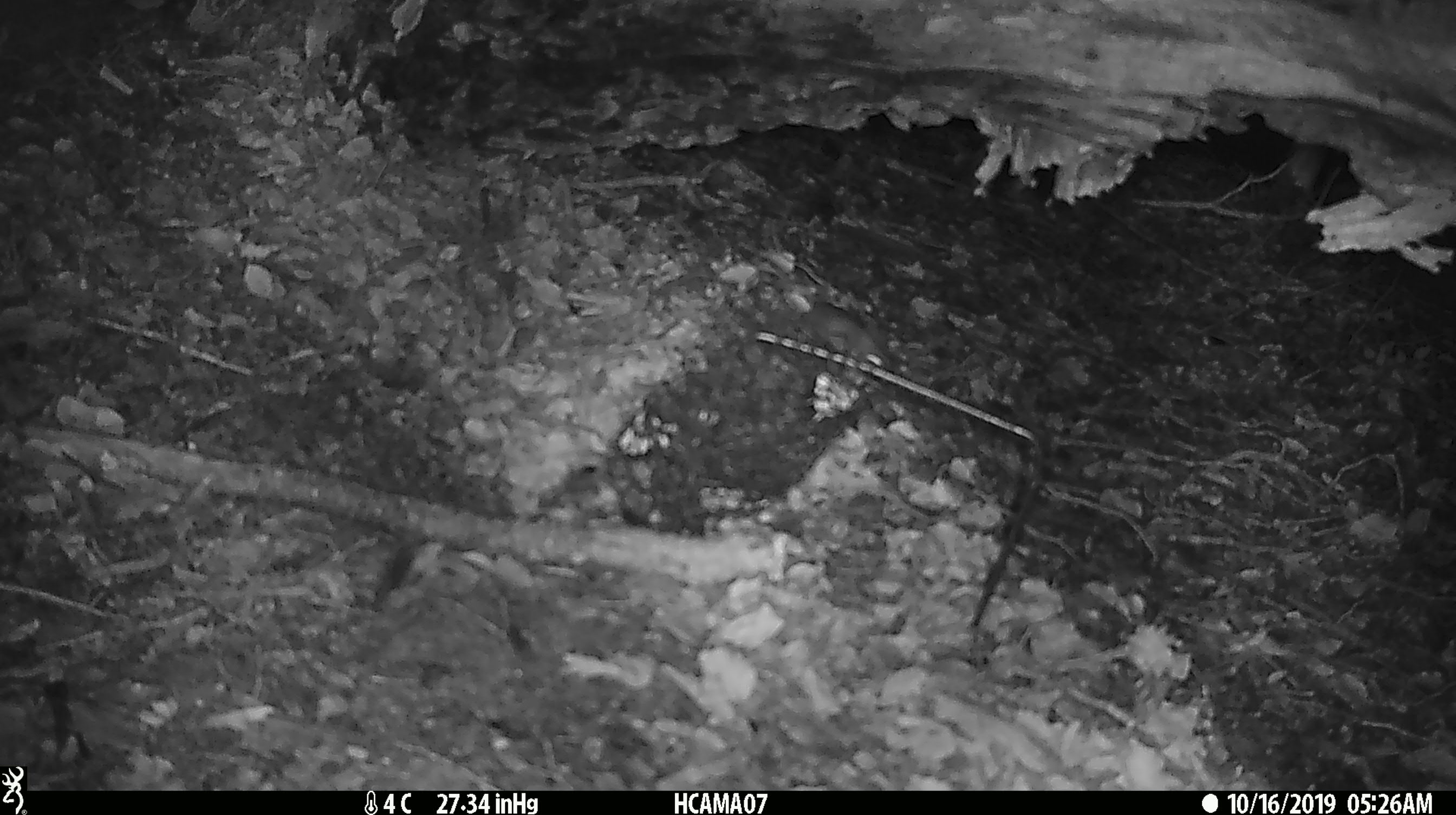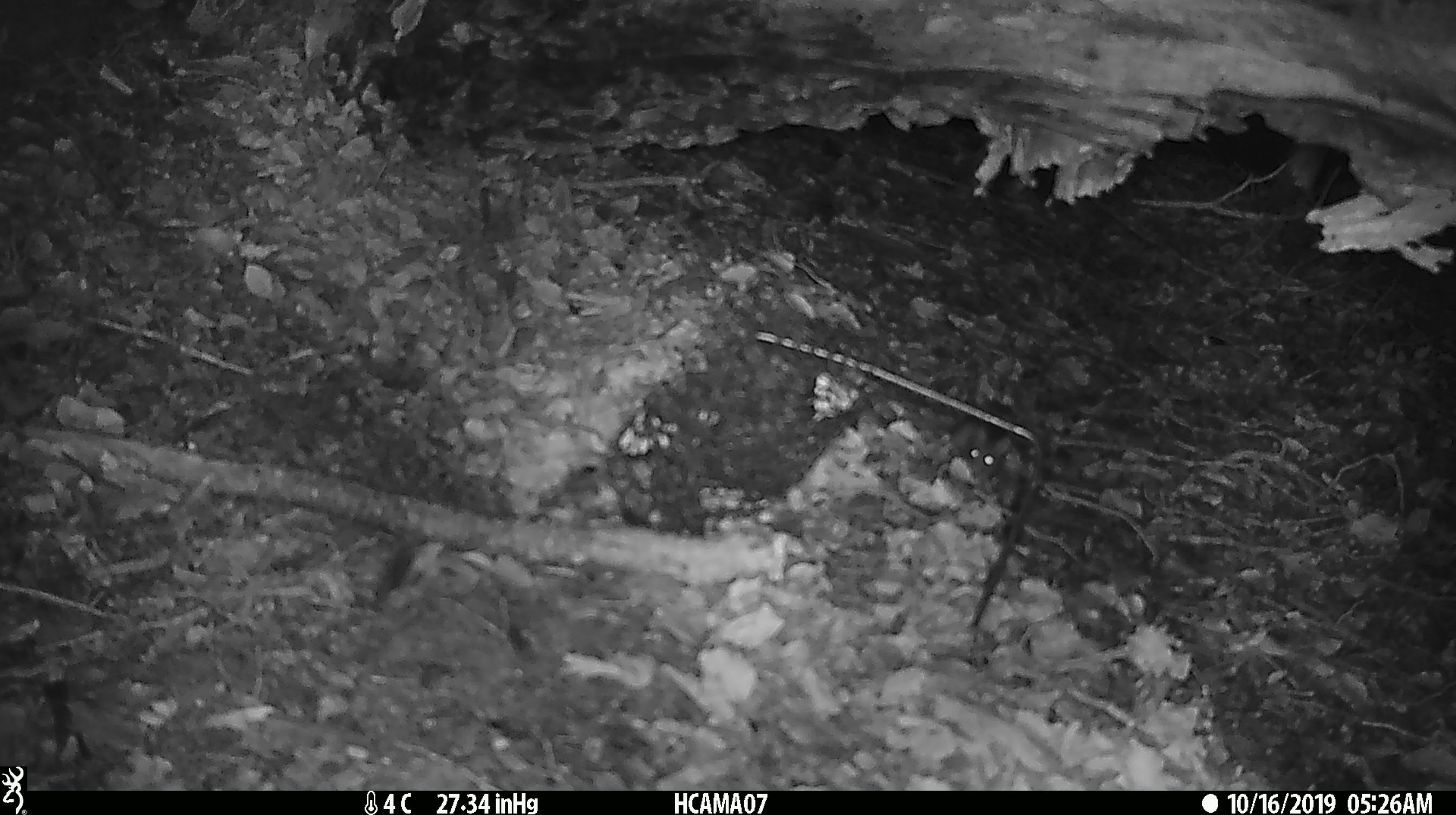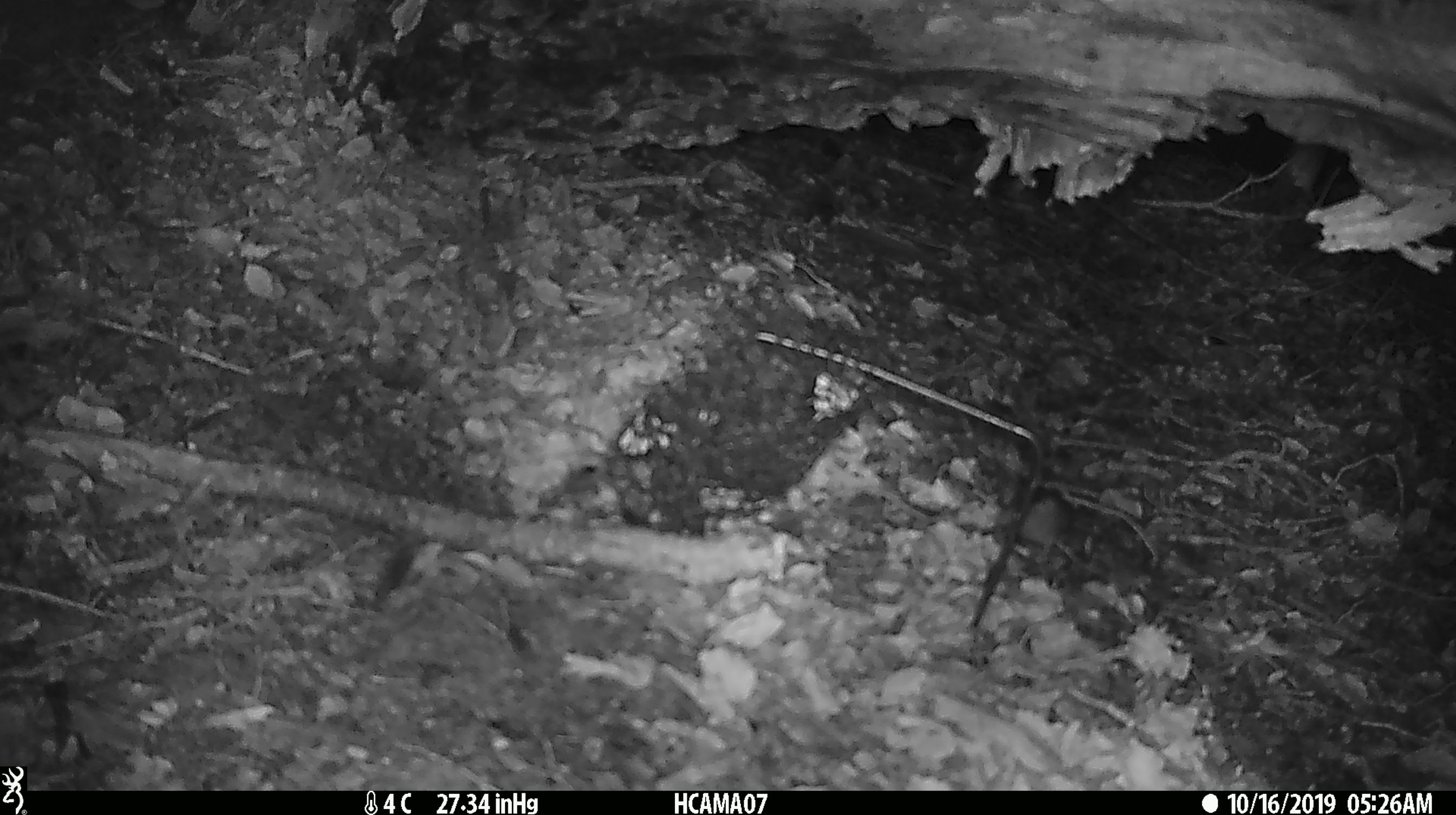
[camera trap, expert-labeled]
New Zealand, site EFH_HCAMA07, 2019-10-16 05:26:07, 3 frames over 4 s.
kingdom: Animalia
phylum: Chordata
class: Mammalia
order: Rodentia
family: Muridae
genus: Mus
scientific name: Mus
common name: mouse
Mouse (Mus).